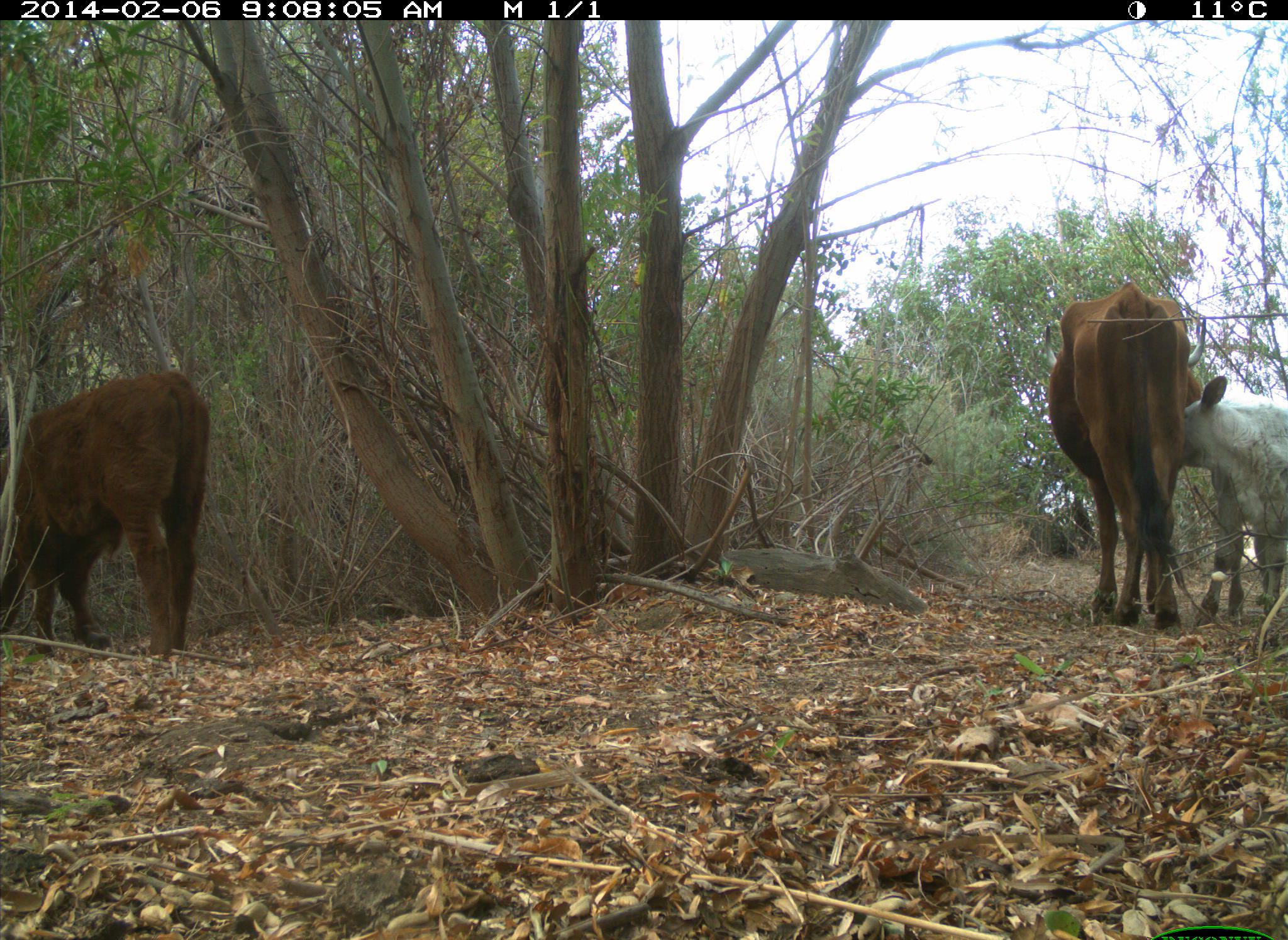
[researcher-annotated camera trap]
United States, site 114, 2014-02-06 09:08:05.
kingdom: Animalia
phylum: Chordata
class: Mammalia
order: Artiodactyla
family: Bovidae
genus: Bos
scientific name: Bos taurus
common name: cow